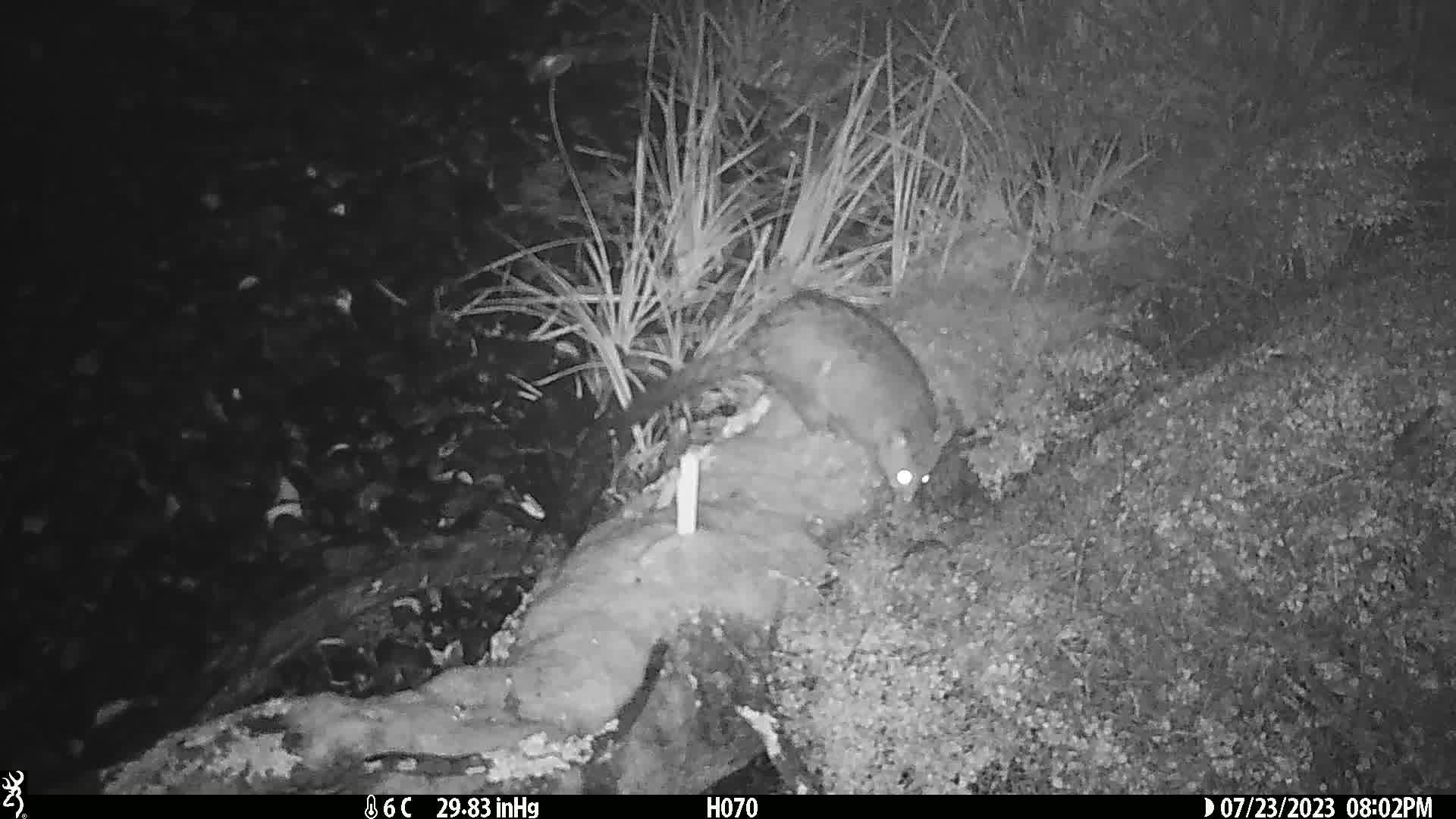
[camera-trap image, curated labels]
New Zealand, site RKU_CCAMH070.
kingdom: Animalia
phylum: Chordata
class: Mammalia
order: Diprotodontia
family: Phalangeridae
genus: Trichosurus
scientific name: Trichosurus vulpecula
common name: common brushtail possum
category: possum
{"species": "possum (common brushtail possum) (Trichosurus vulpecula)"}